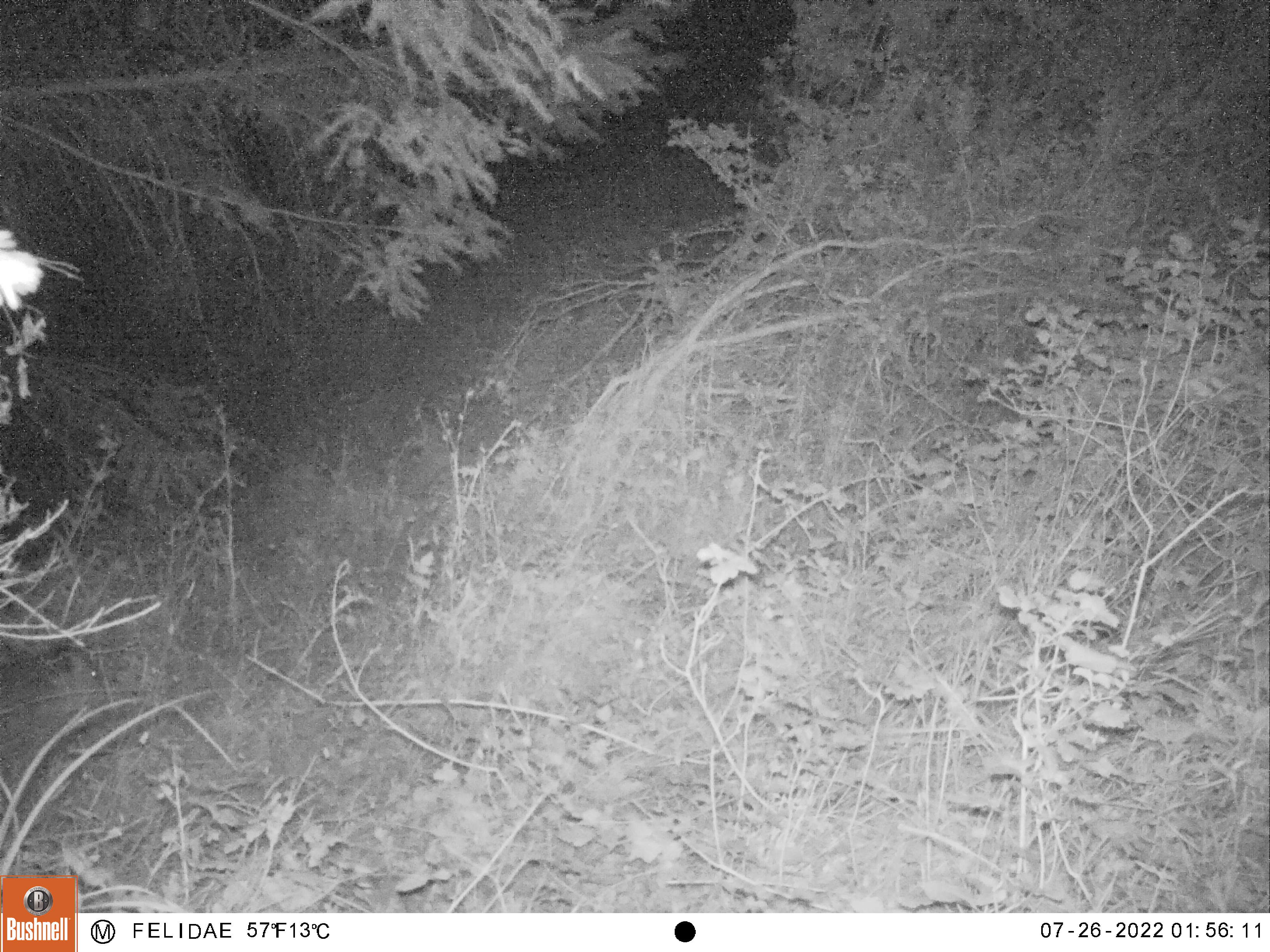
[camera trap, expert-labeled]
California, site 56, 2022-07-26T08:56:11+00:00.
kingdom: Animalia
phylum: Chordata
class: Mammalia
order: Artiodactyla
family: Cervidae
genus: Odocoileus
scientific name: Odocoileus hemionus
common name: mule deer